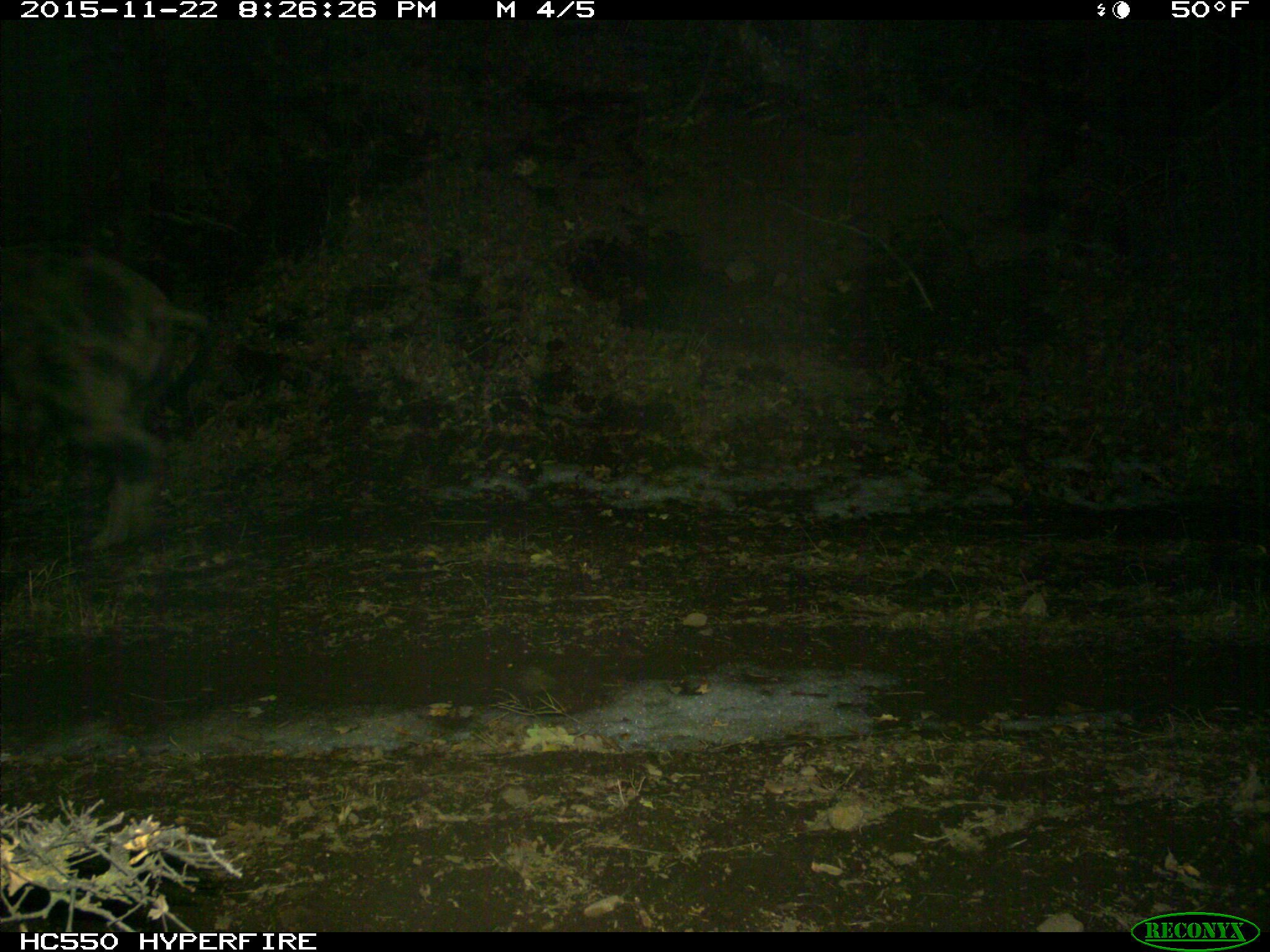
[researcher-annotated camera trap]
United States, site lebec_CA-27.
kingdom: Animalia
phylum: Chordata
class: Mammalia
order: Artiodactyla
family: Suidae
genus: Sus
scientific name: Sus scrofa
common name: wild boar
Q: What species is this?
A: Sus scrofa (wild boar).